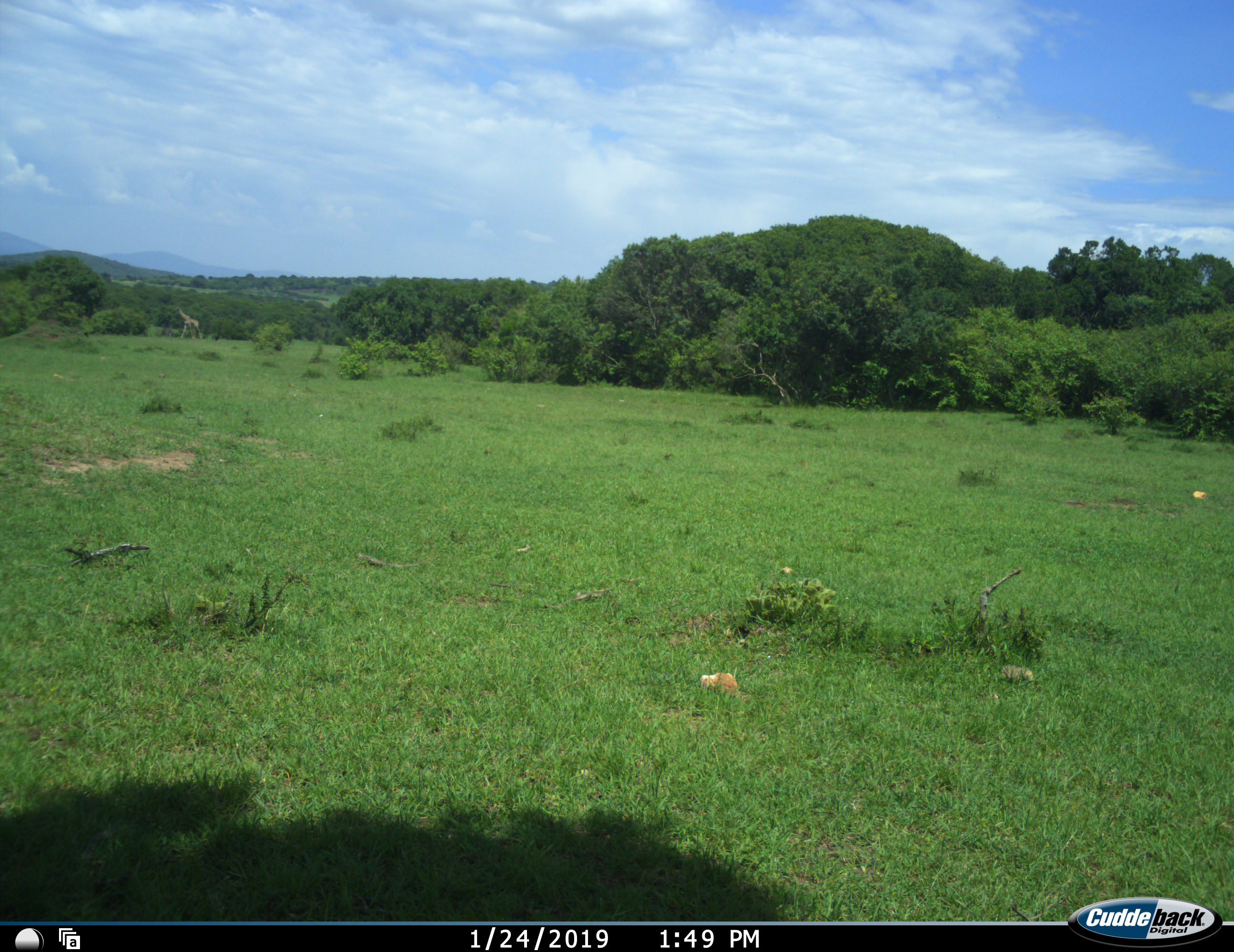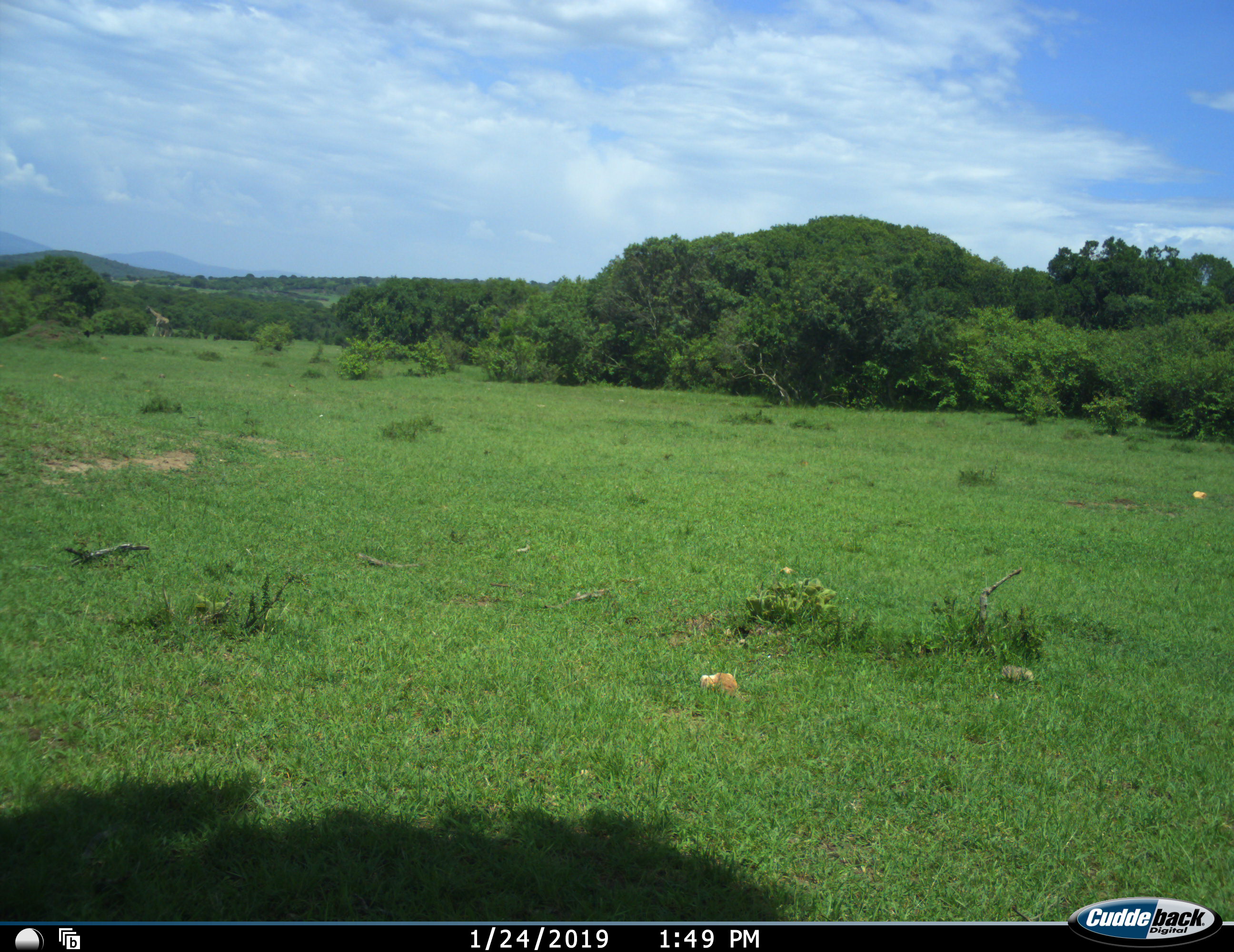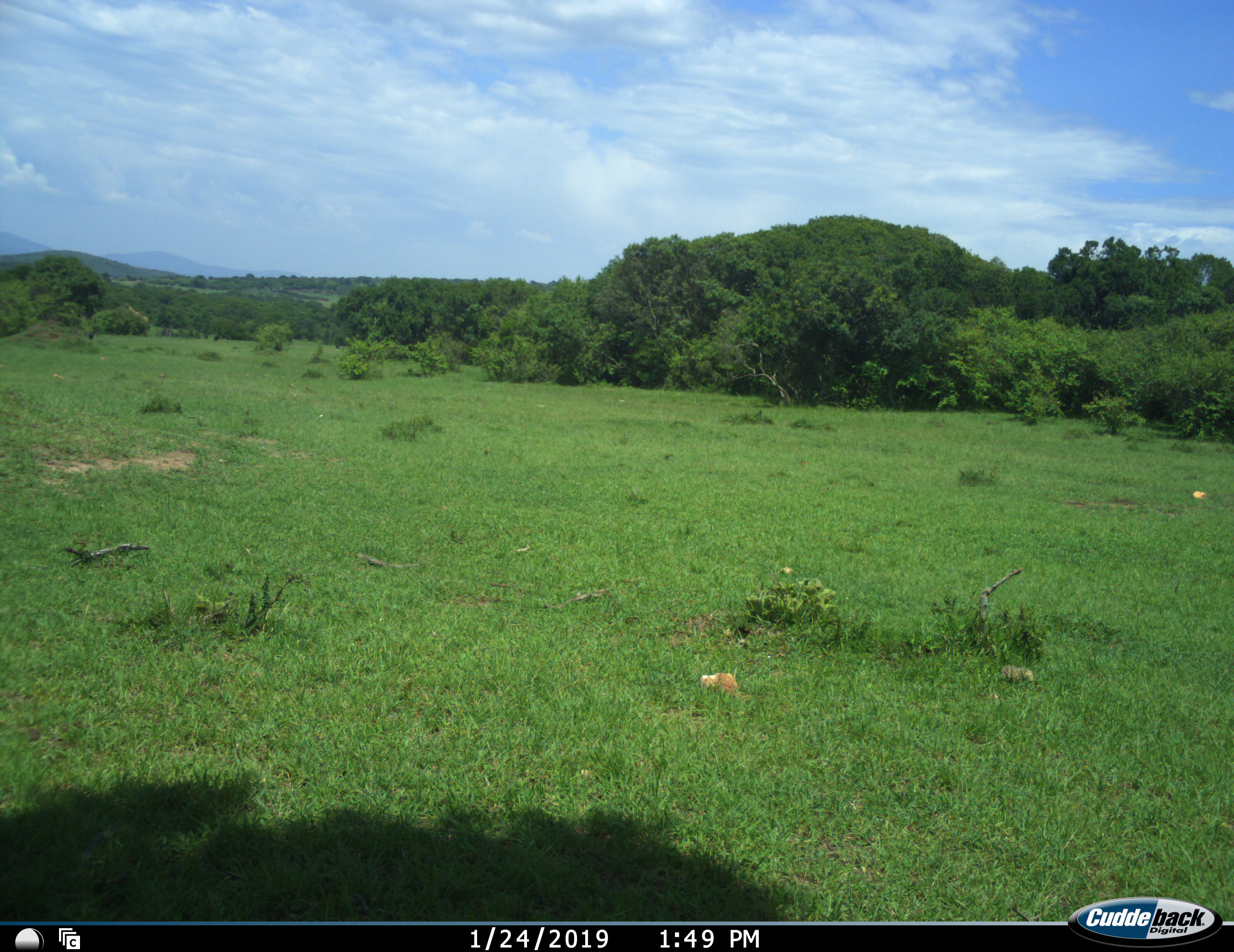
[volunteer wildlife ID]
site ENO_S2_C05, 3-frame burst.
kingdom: Animalia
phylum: Chordata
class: Mammalia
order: Artiodactyla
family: Giraffidae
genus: Giraffa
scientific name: Giraffa camelopardalis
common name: giraffe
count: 1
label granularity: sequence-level